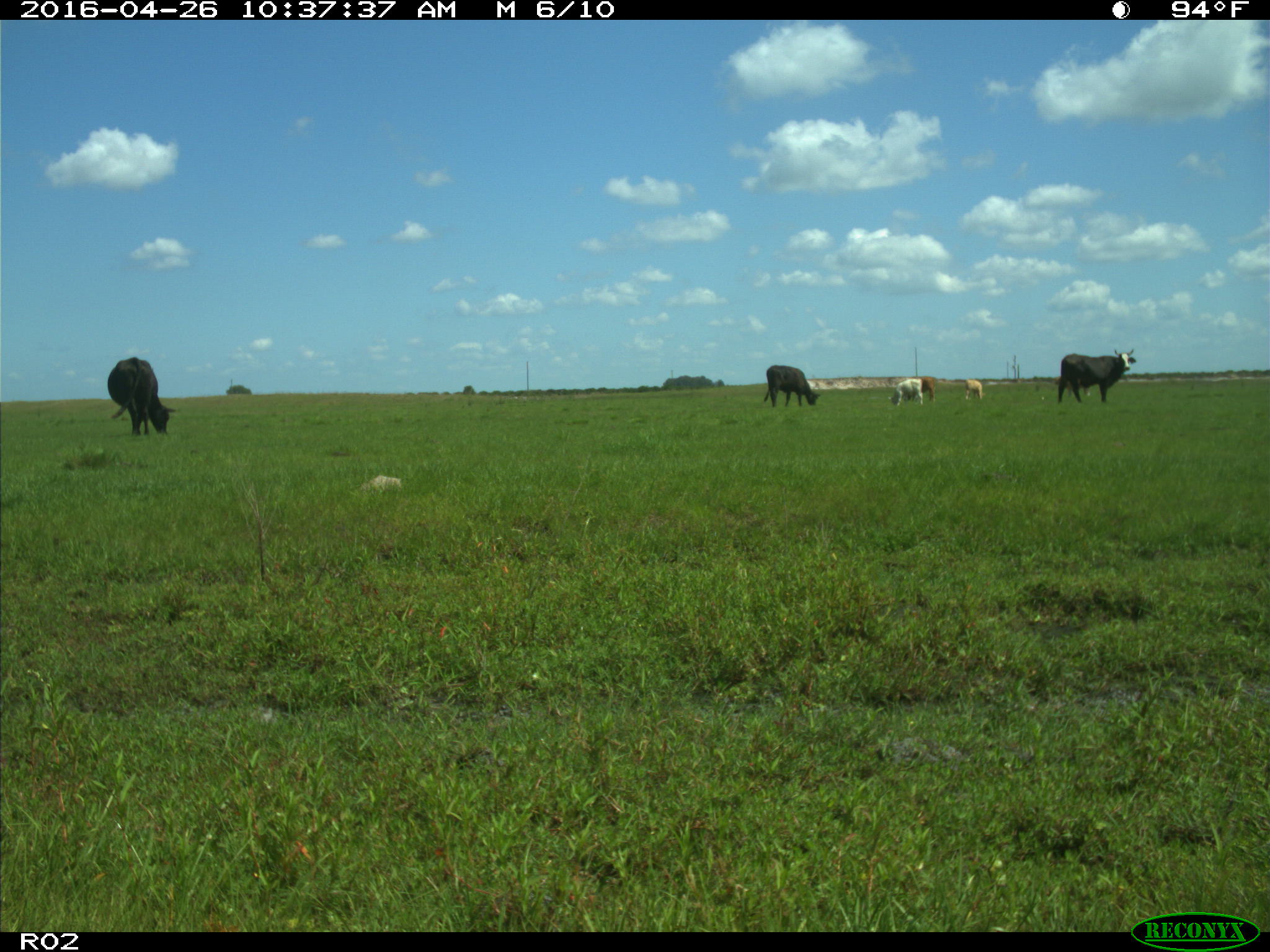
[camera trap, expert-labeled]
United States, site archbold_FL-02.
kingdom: Animalia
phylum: Chordata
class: Mammalia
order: Artiodactyla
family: Bovidae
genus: Bos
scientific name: Bos taurus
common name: domestic cow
Bos taurus (domestic cow).